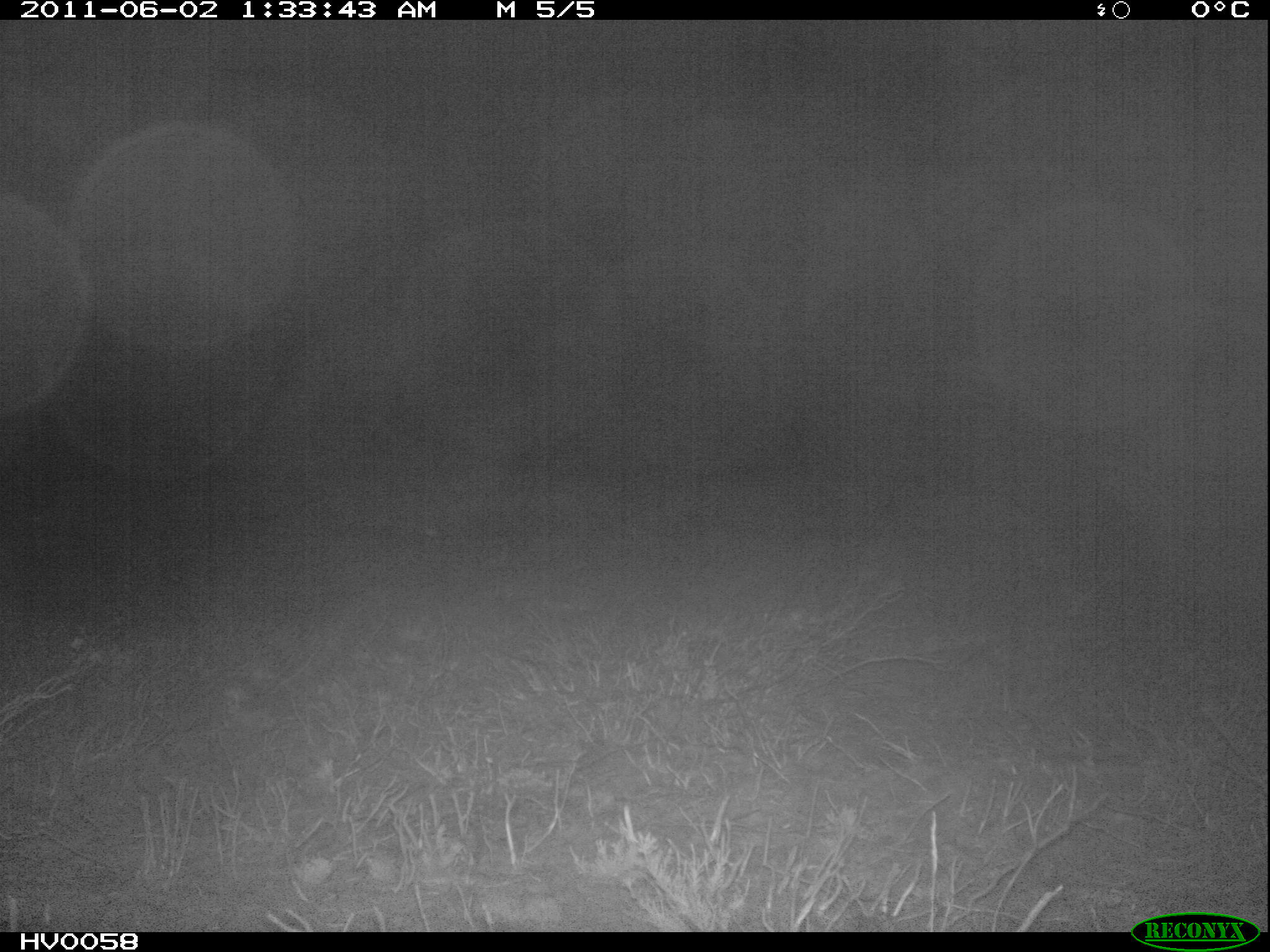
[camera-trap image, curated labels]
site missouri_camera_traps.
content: no animal present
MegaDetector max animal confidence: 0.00